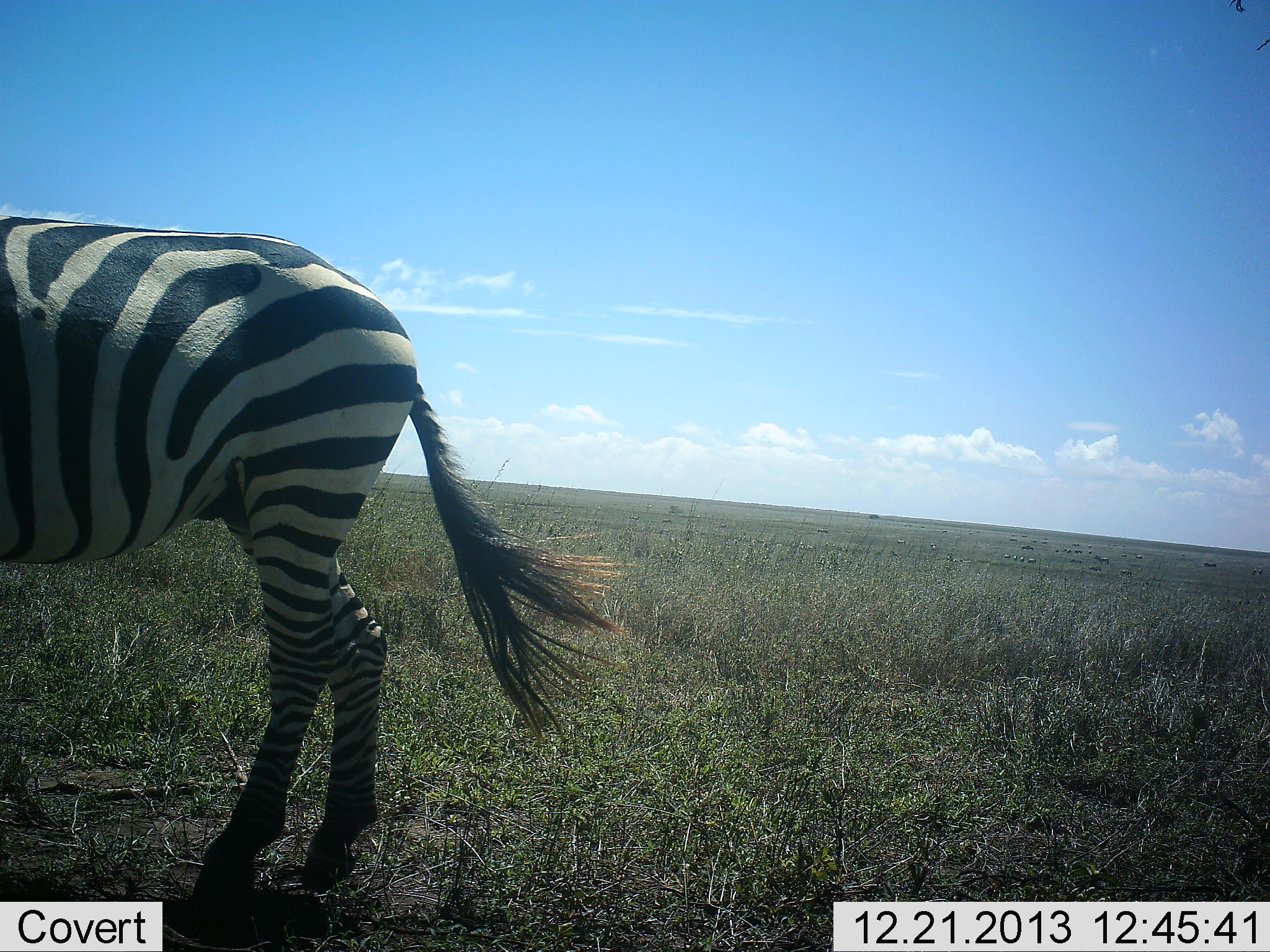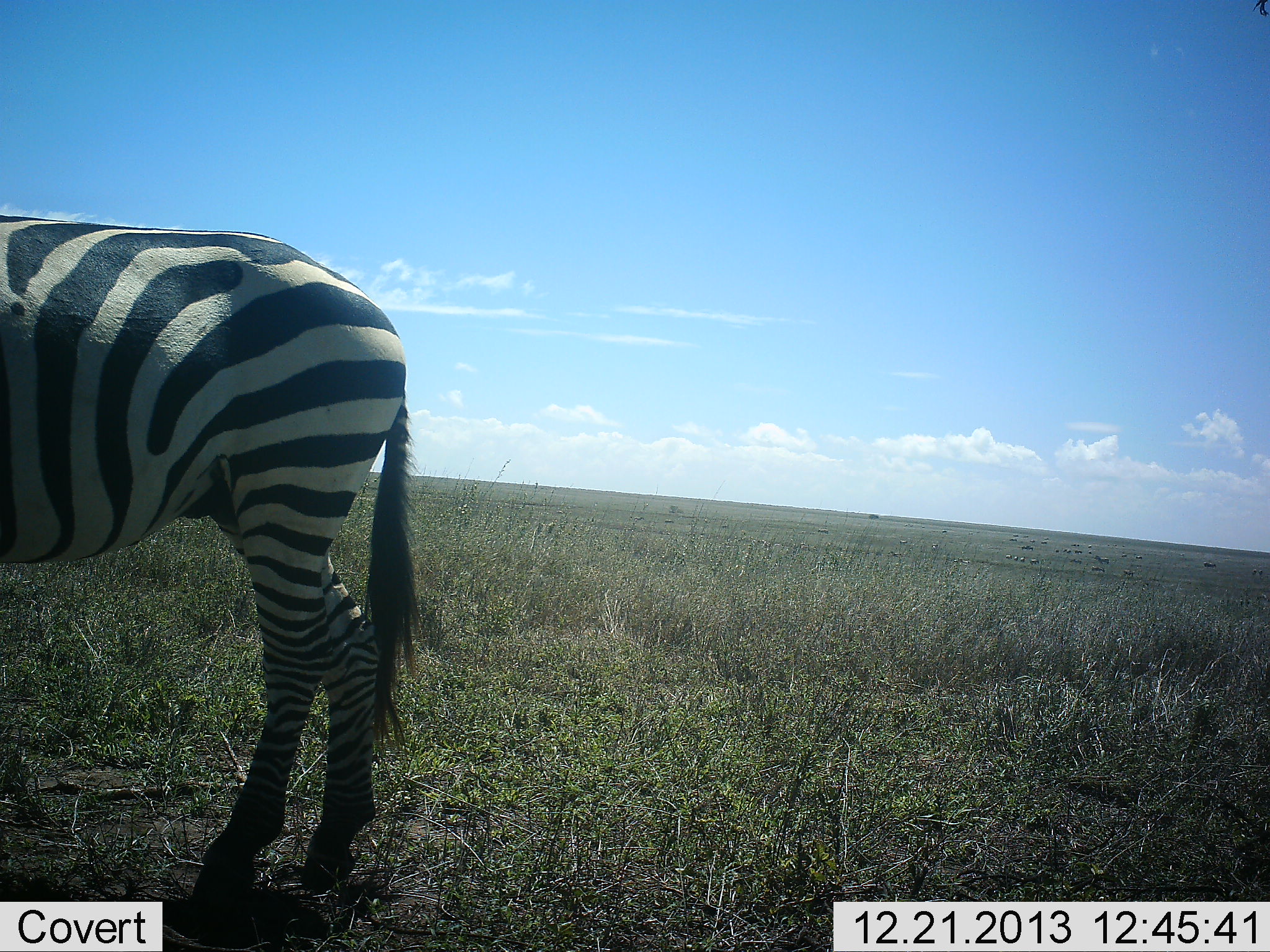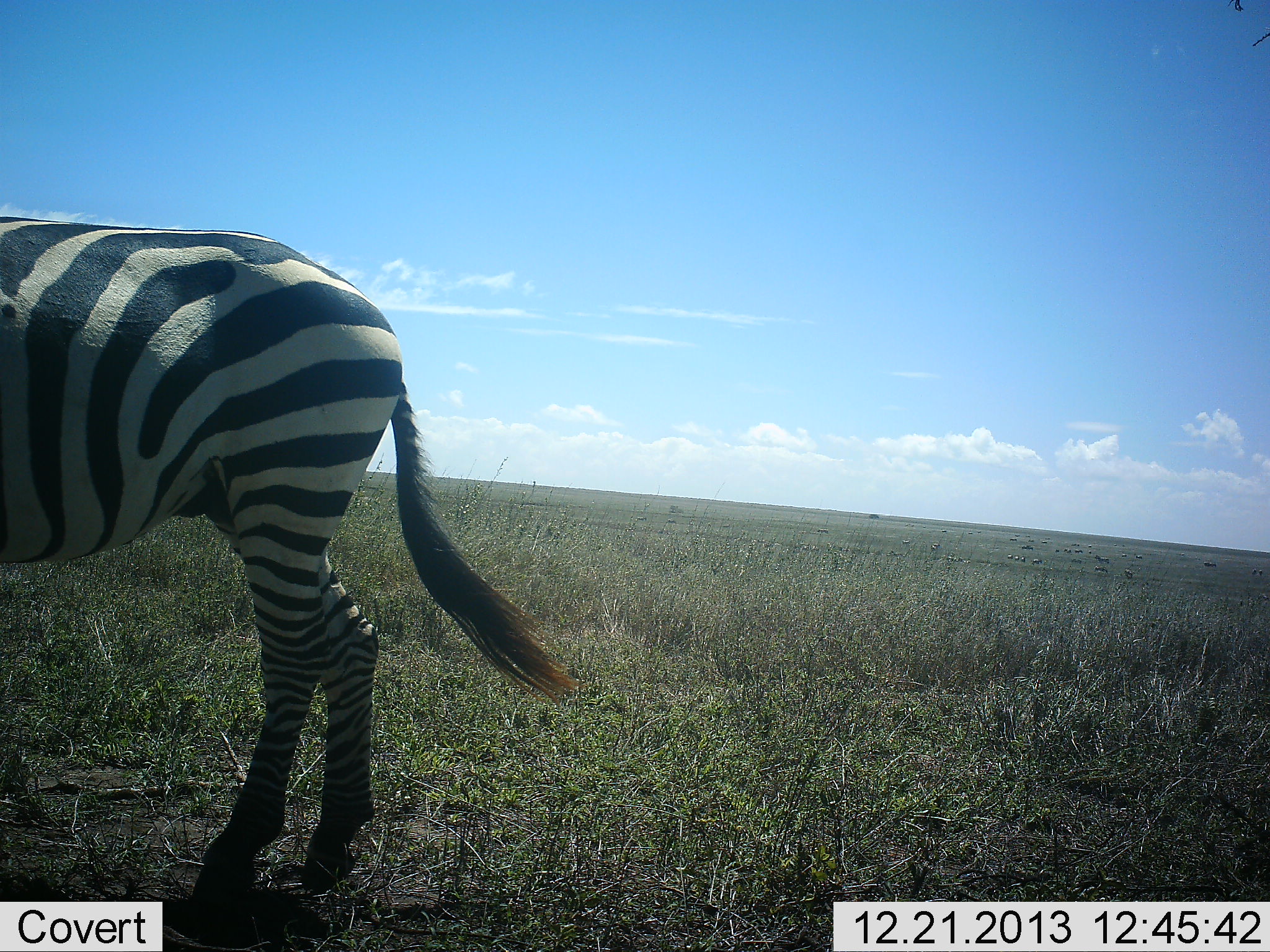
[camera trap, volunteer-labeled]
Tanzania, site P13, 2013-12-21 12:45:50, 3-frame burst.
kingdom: Animalia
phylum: Chordata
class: Mammalia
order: Perissodactyla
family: Equidae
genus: Equus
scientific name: Equus quagga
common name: plains zebra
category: zebra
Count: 1.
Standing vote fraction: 90%.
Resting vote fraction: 0%.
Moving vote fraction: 10%.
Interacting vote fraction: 0%.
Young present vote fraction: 0%.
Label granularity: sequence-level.